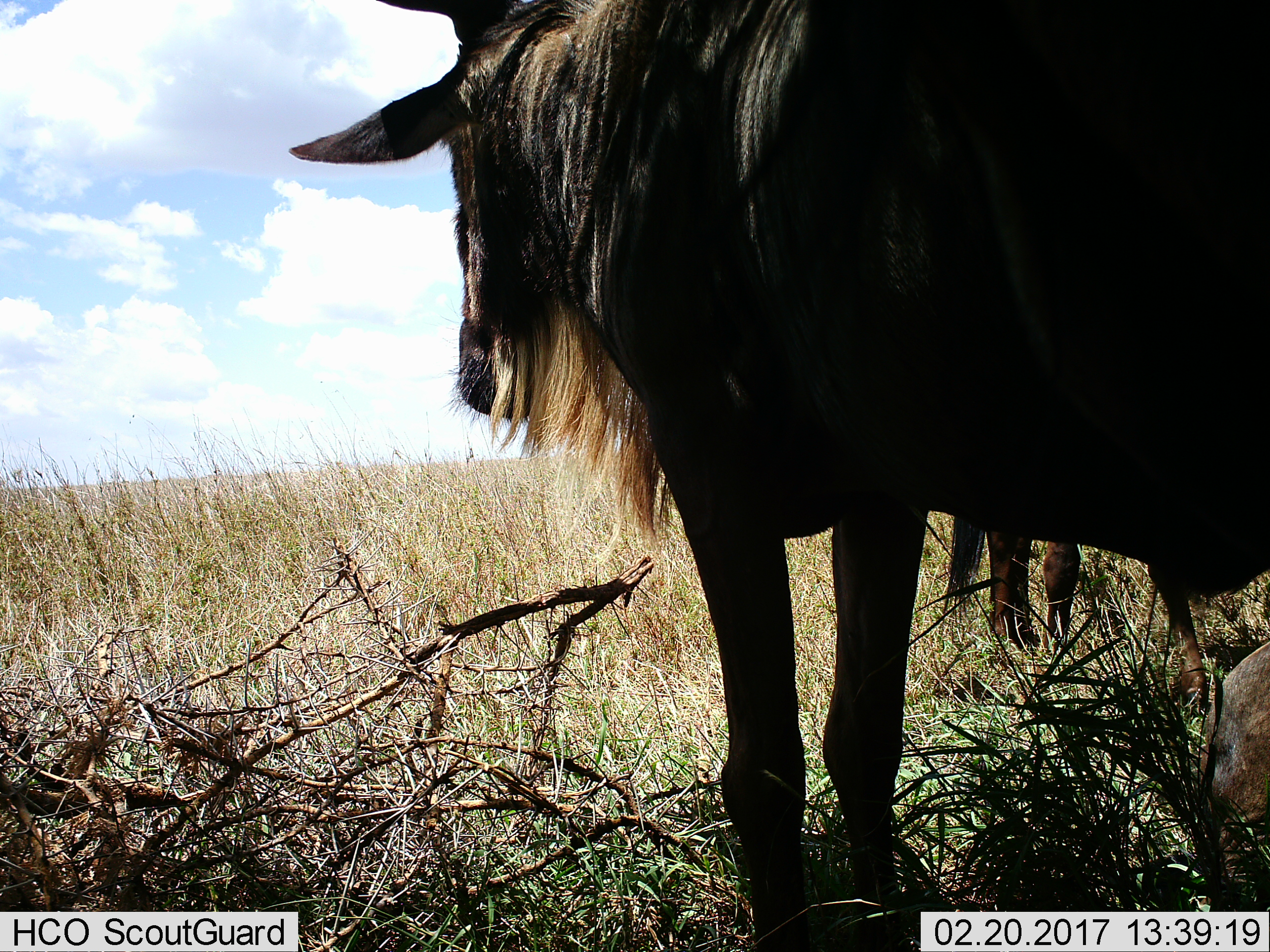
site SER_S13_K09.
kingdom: Animalia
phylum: Chordata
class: Mammalia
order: Artiodactyla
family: Bovidae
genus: Connochaetes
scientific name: Connochaetes taurinus taurinus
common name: blue wildebeest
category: wildebeestblue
Wildebeestblue (blue wildebeest) (Connochaetes taurinus taurinus), count 3. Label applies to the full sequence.